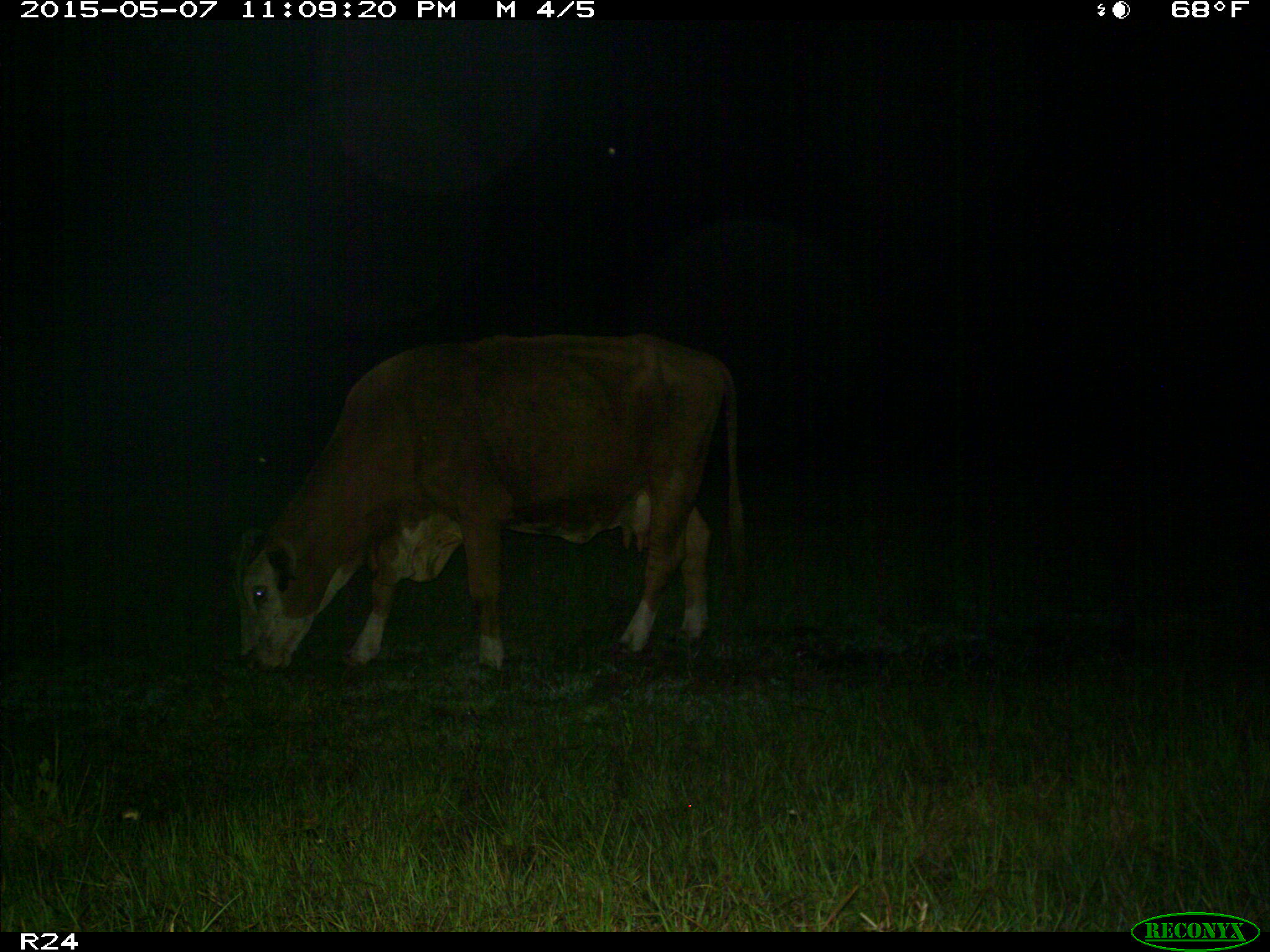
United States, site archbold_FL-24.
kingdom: Animalia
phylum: Chordata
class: Mammalia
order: Artiodactyla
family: Bovidae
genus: Bos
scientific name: Bos taurus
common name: domestic cow